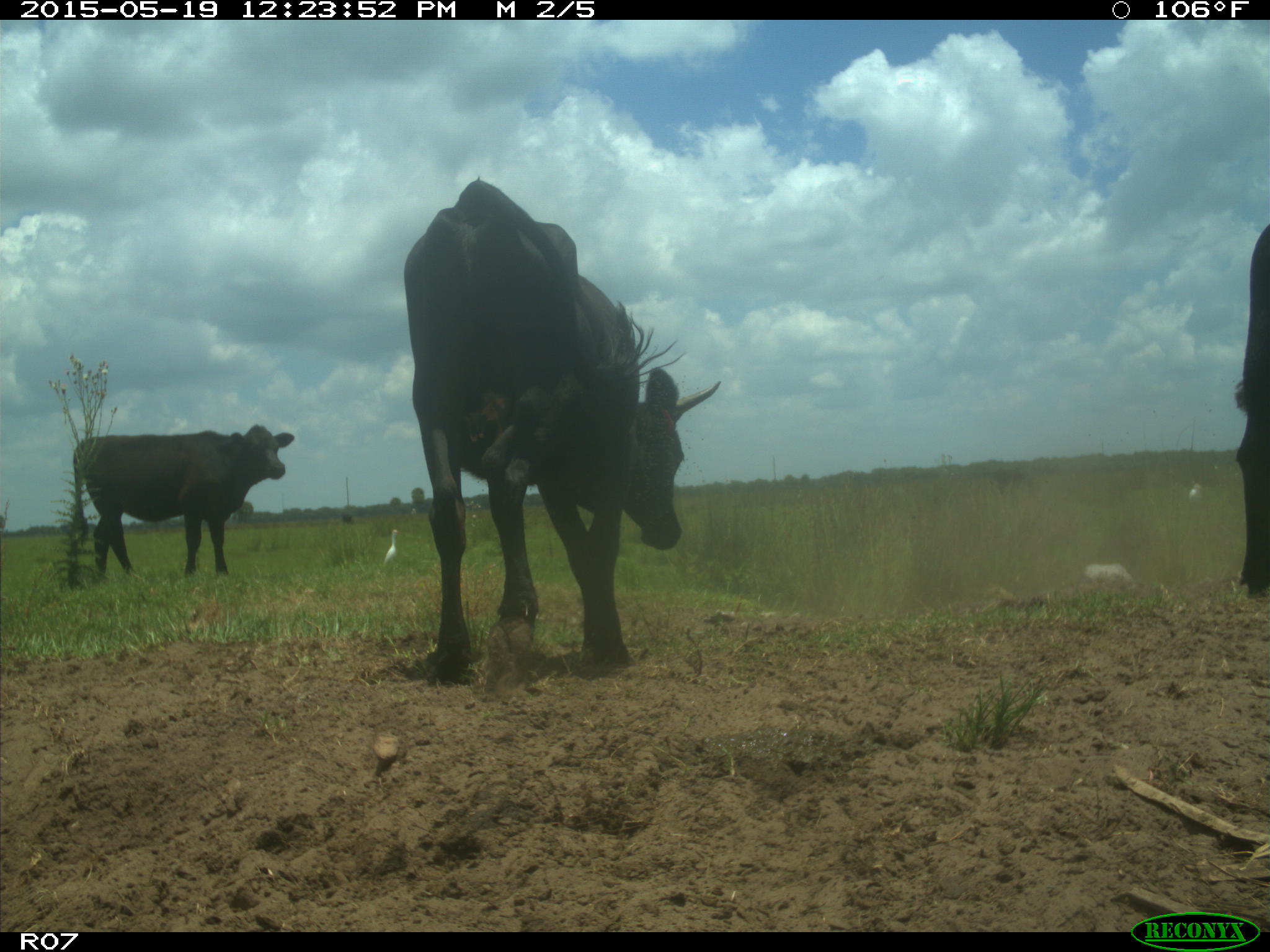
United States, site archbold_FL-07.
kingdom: Animalia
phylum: Chordata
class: Mammalia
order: Artiodactyla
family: Bovidae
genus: Bos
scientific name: Bos taurus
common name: domestic cow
Bos taurus (domestic cow).